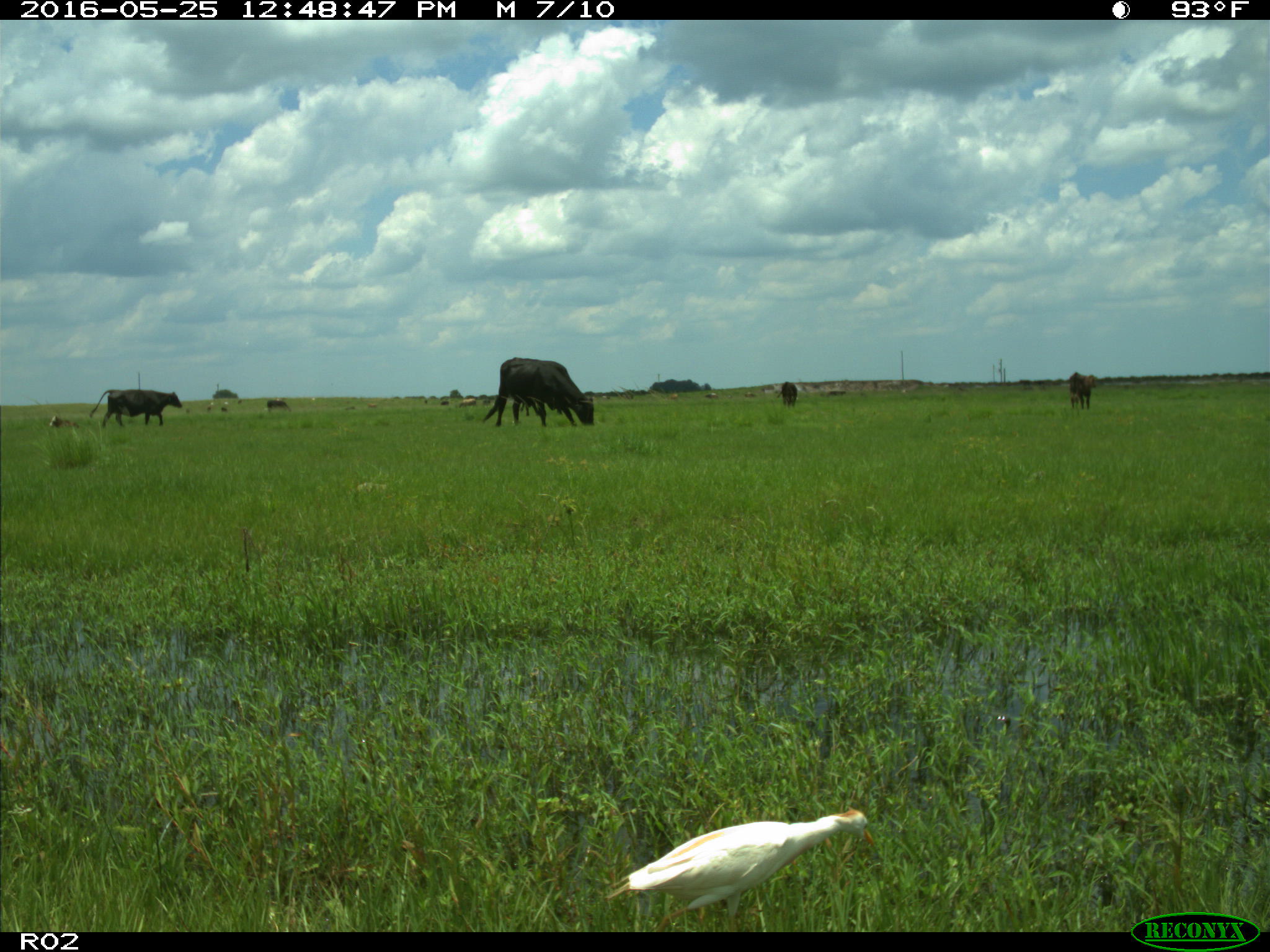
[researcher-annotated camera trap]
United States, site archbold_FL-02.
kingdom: Animalia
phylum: Chordata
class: Mammalia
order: Artiodactyla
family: Bovidae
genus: Bos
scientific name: Bos taurus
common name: domestic cow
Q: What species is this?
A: Bos taurus (domestic cow).